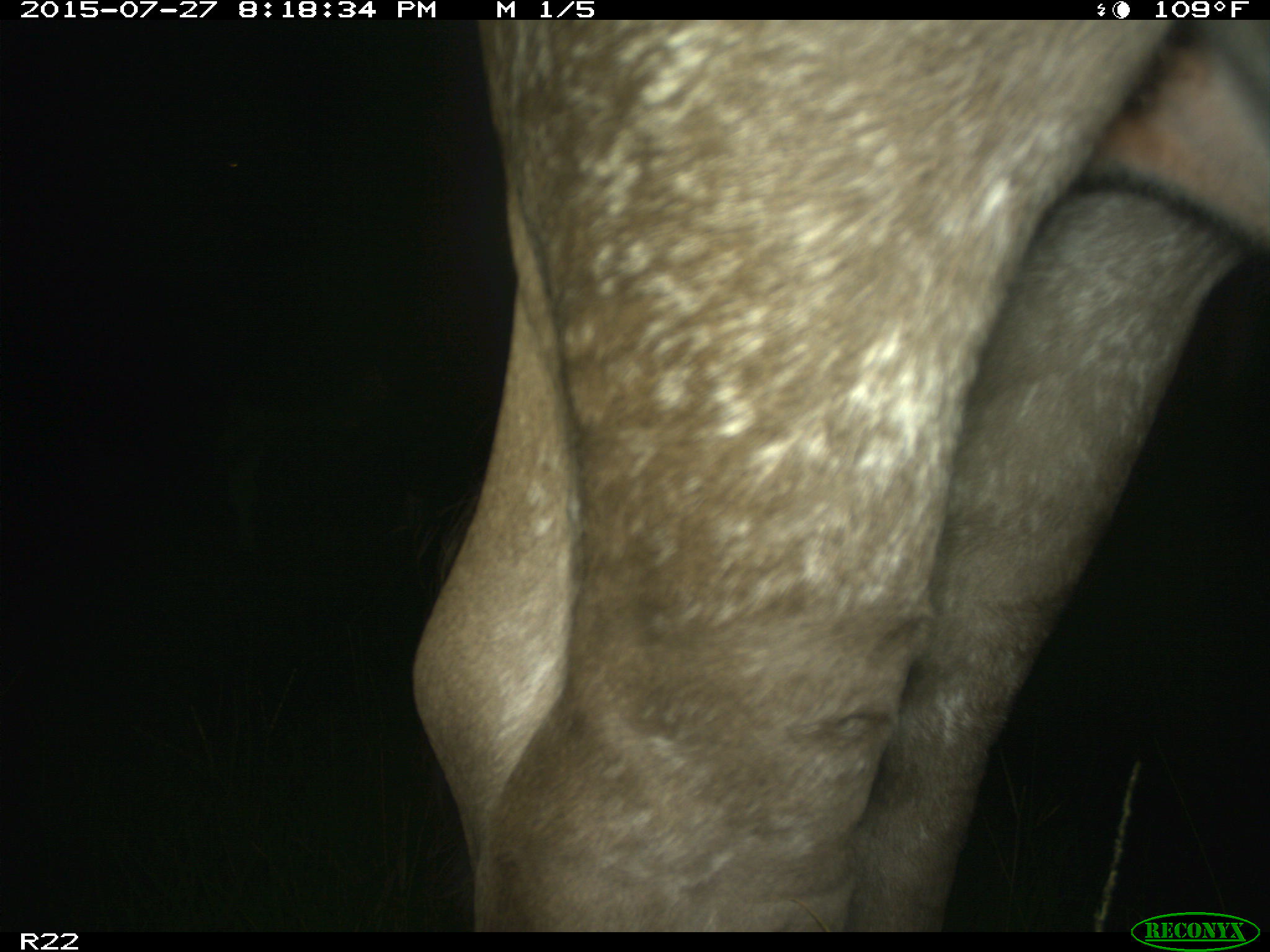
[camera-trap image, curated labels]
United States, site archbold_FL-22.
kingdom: Animalia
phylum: Chordata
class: Mammalia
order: Artiodactyla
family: Bovidae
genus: Bos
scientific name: Bos taurus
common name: domestic cow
Bos taurus (domestic cow).